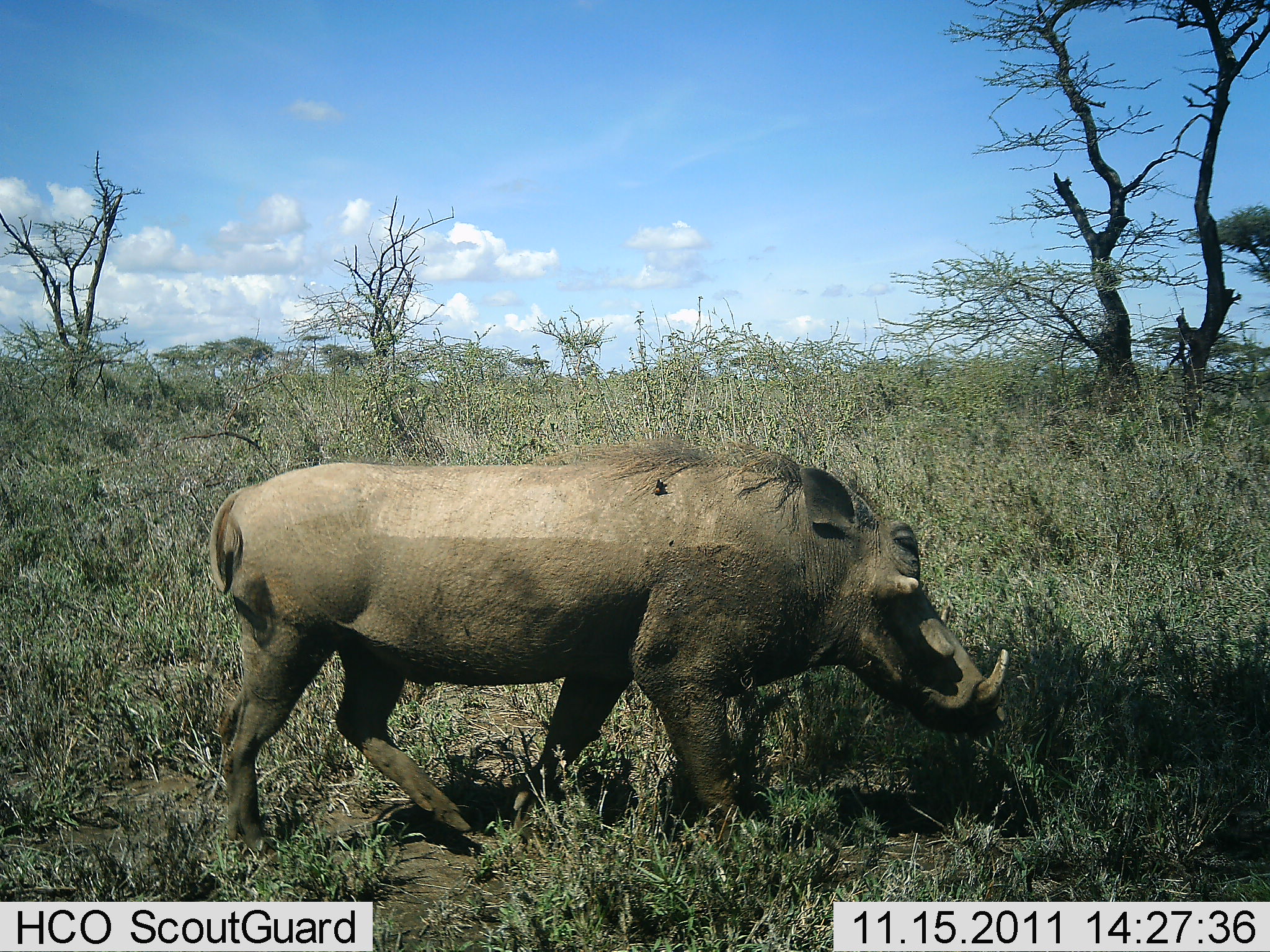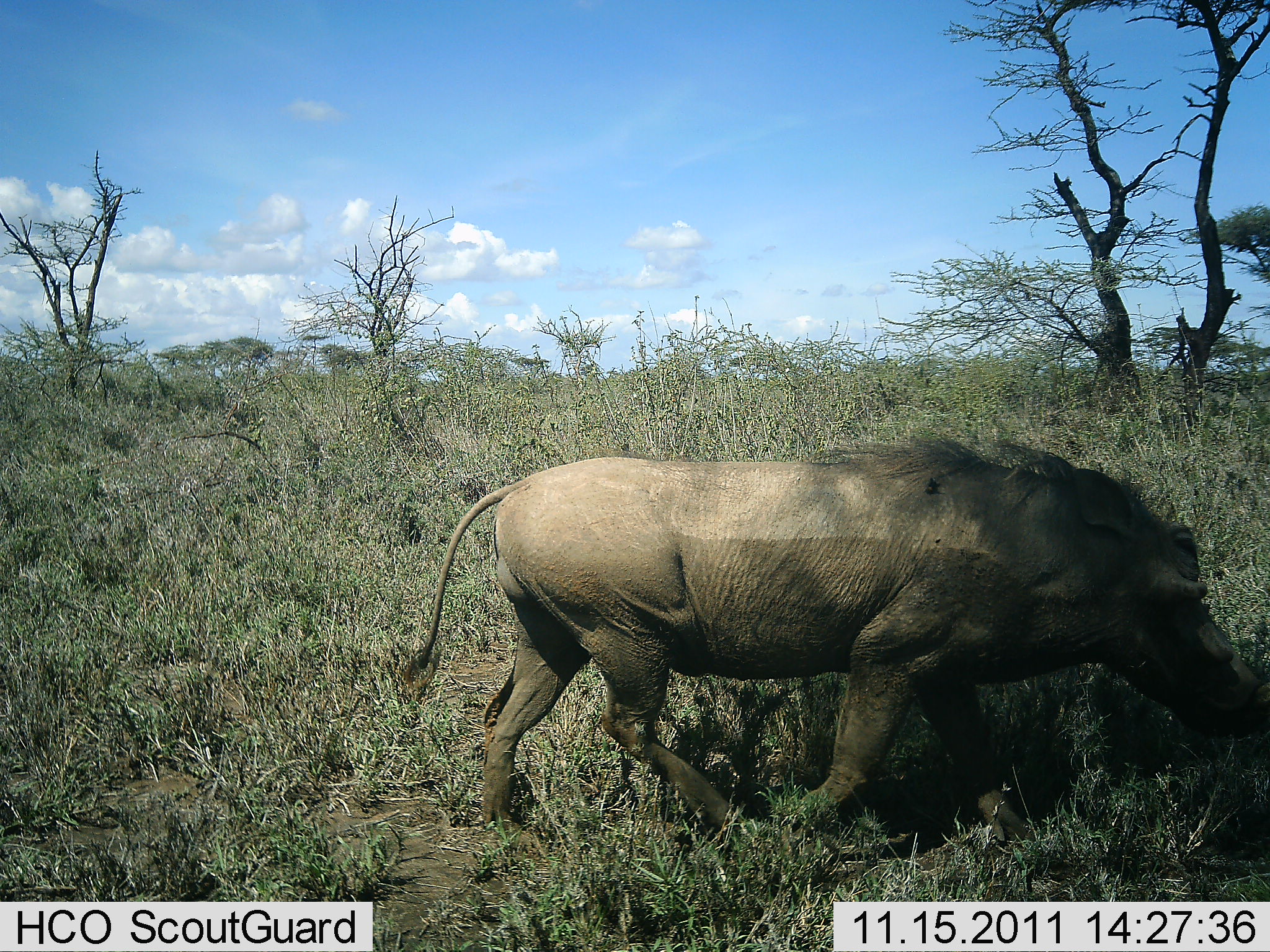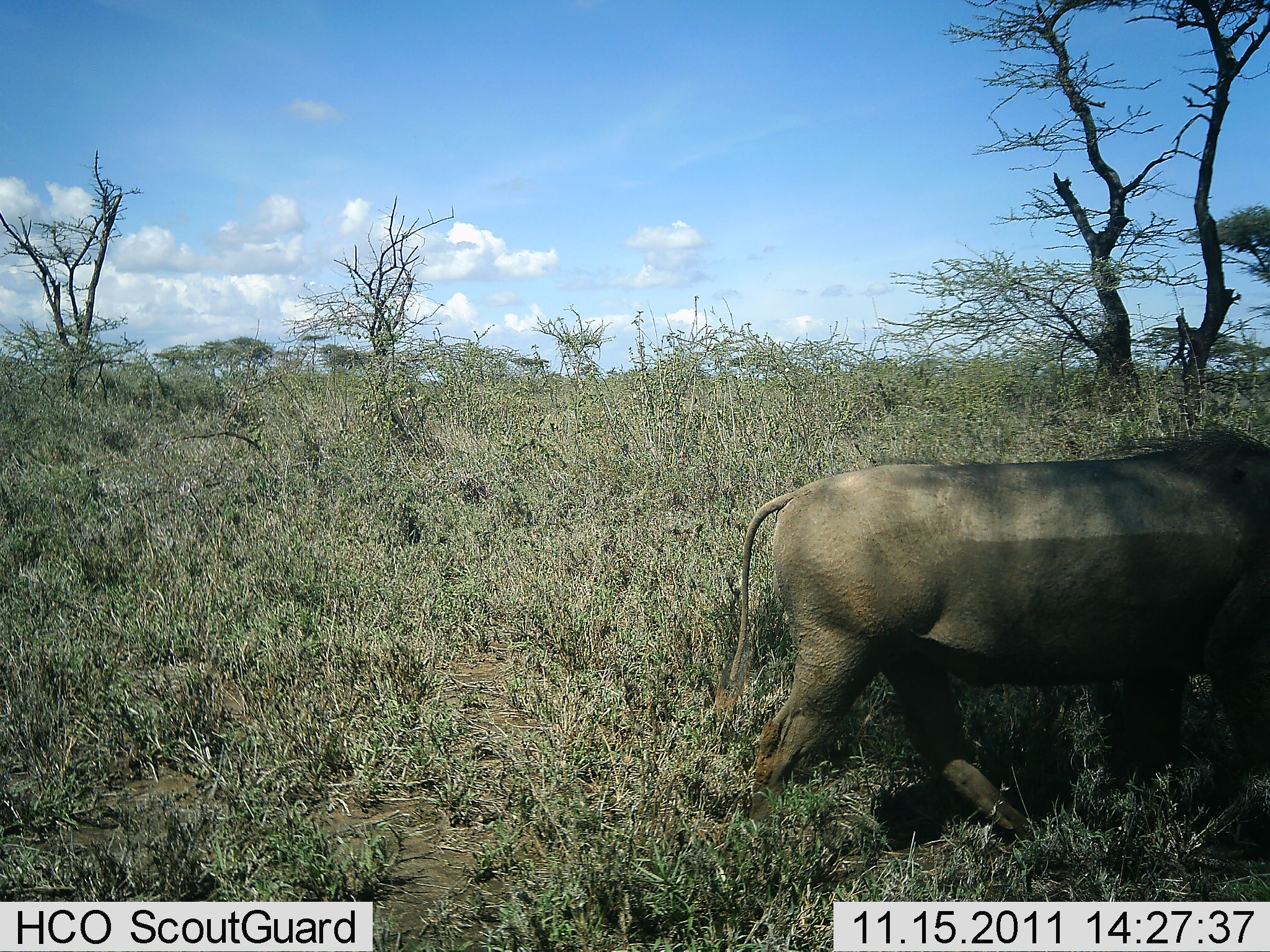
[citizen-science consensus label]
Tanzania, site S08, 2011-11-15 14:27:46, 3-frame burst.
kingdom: Animalia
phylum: Chordata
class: Mammalia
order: Artiodactyla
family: Suidae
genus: Phacochoerus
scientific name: Phacochoerus africanus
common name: warthog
Warthog (Phacochoerus africanus), count 1. Behavior (volunteer vote fractions): standing 7%, resting 0%, moving 100%, interacting 0%. Young present (vote fraction): 0%. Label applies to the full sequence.